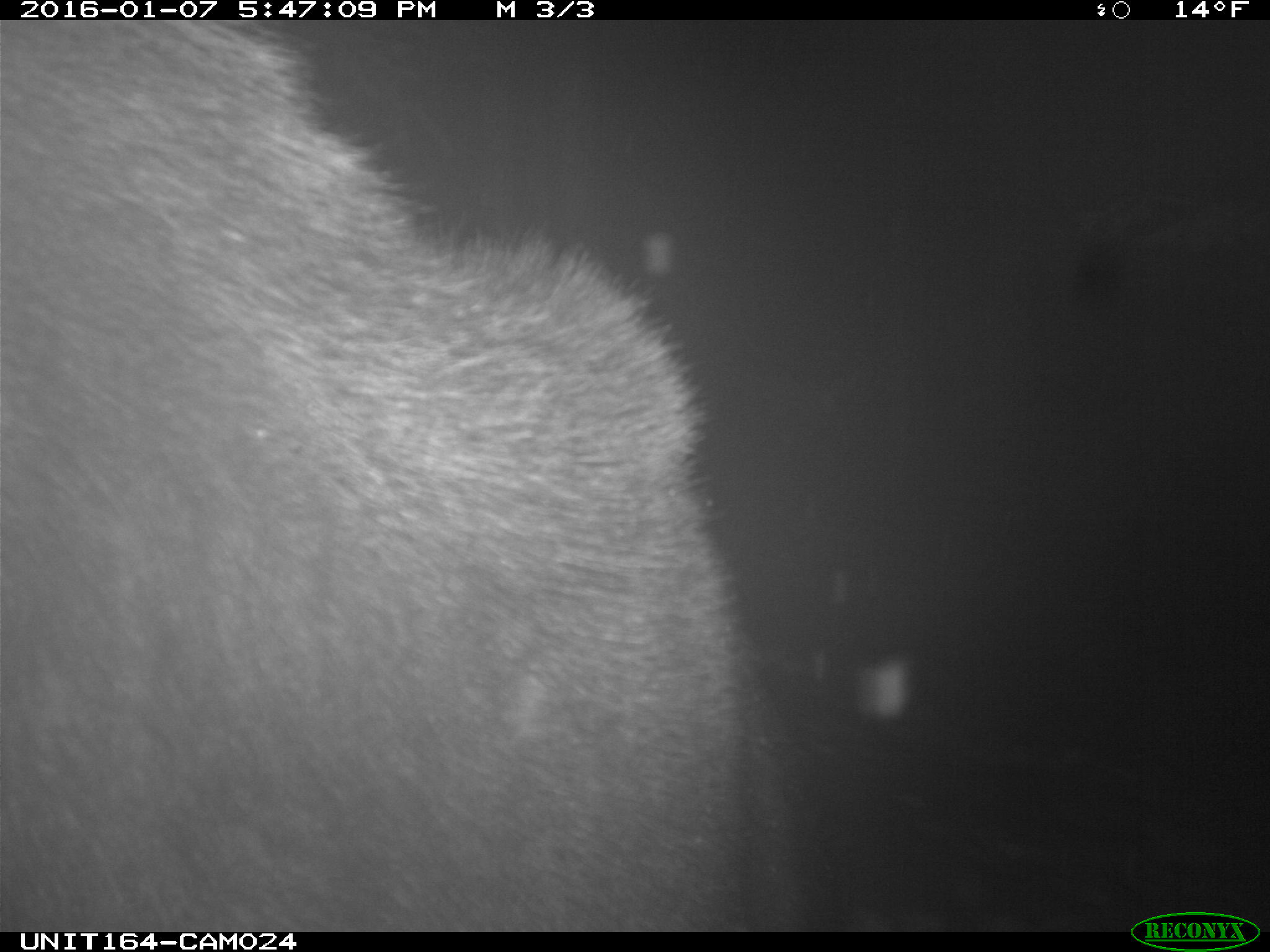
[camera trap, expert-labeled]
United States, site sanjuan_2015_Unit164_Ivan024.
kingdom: Animalia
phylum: Chordata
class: Mammalia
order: Artiodactyla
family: Cervidae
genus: Alces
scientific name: Alces alces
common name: moose